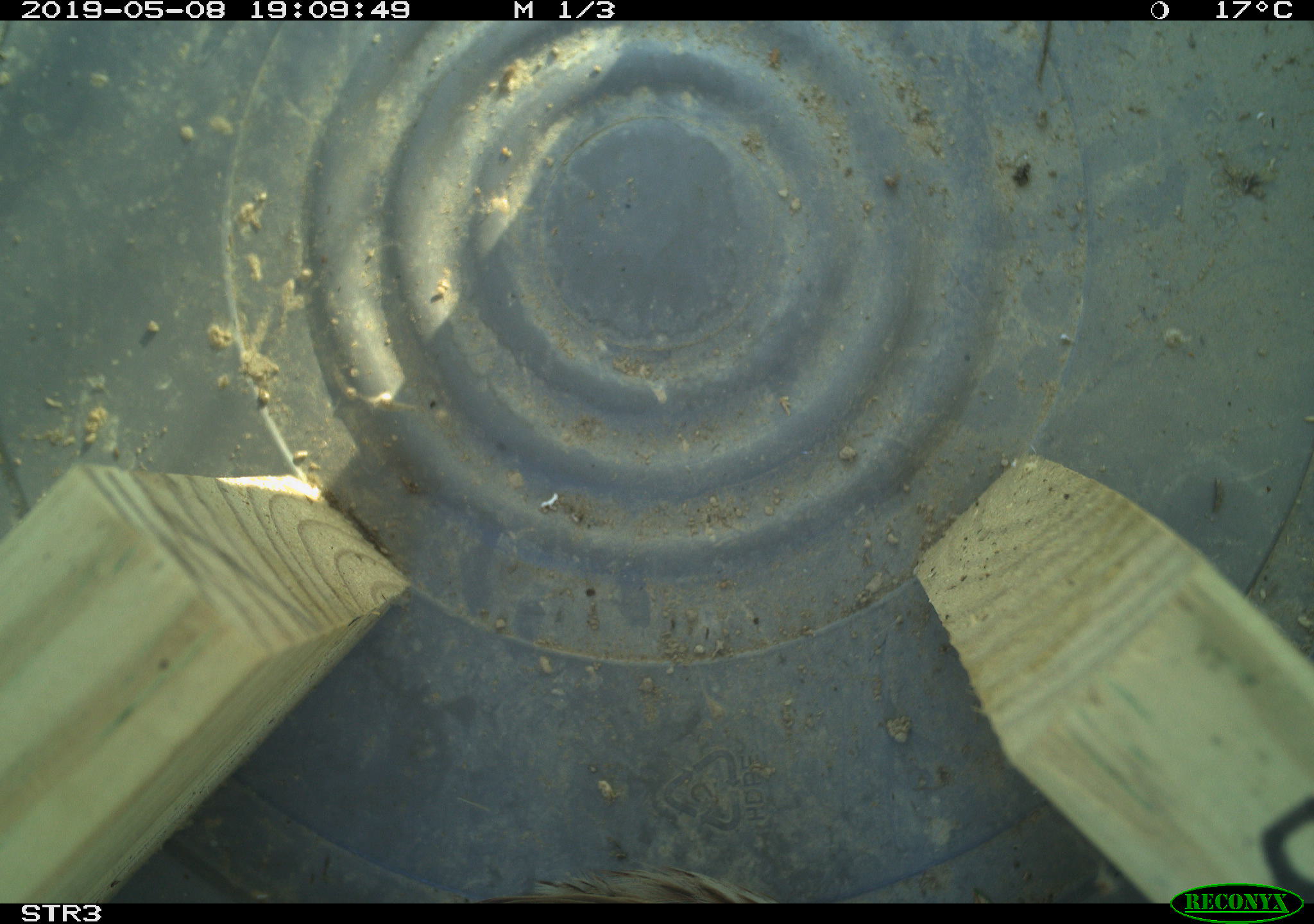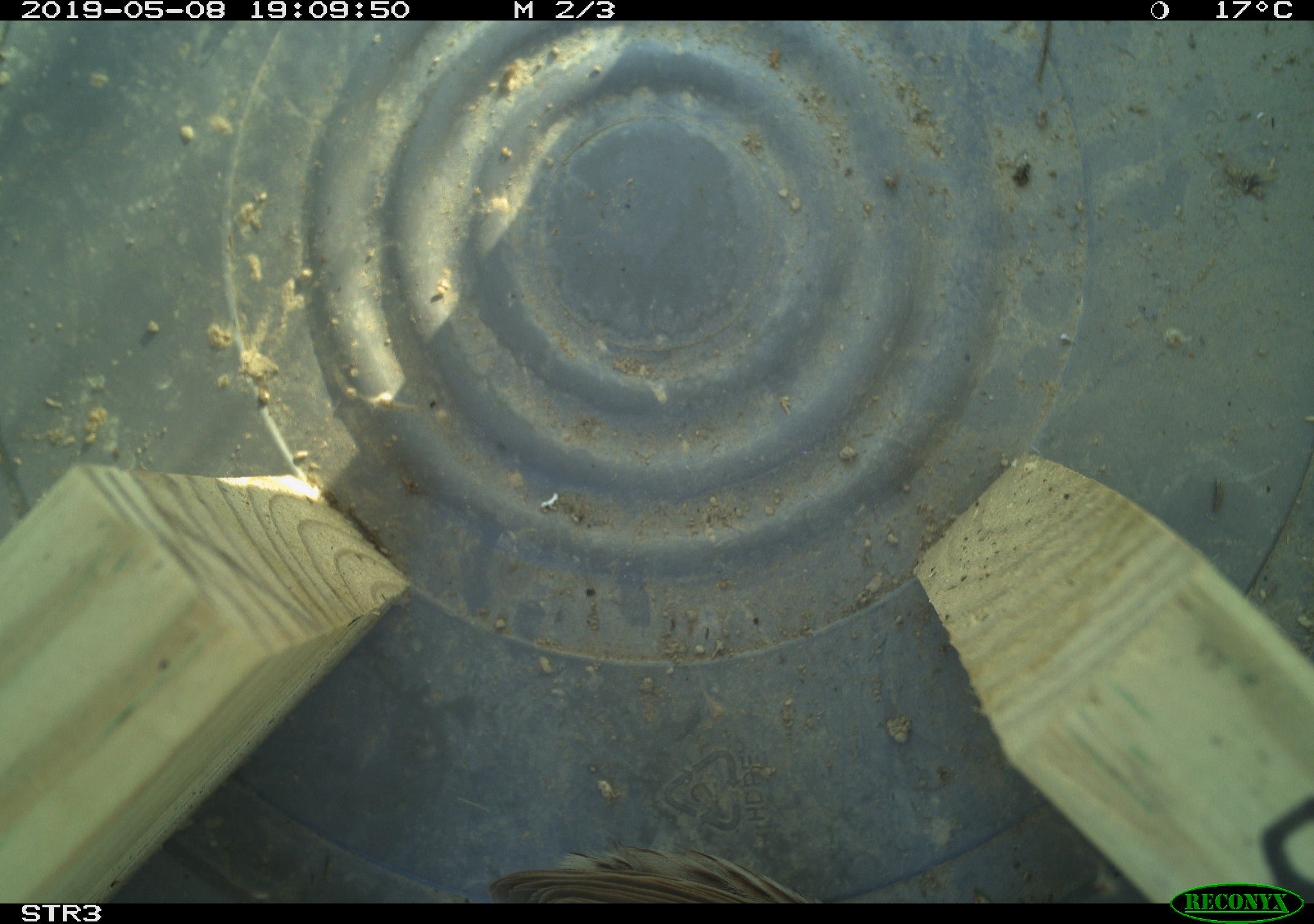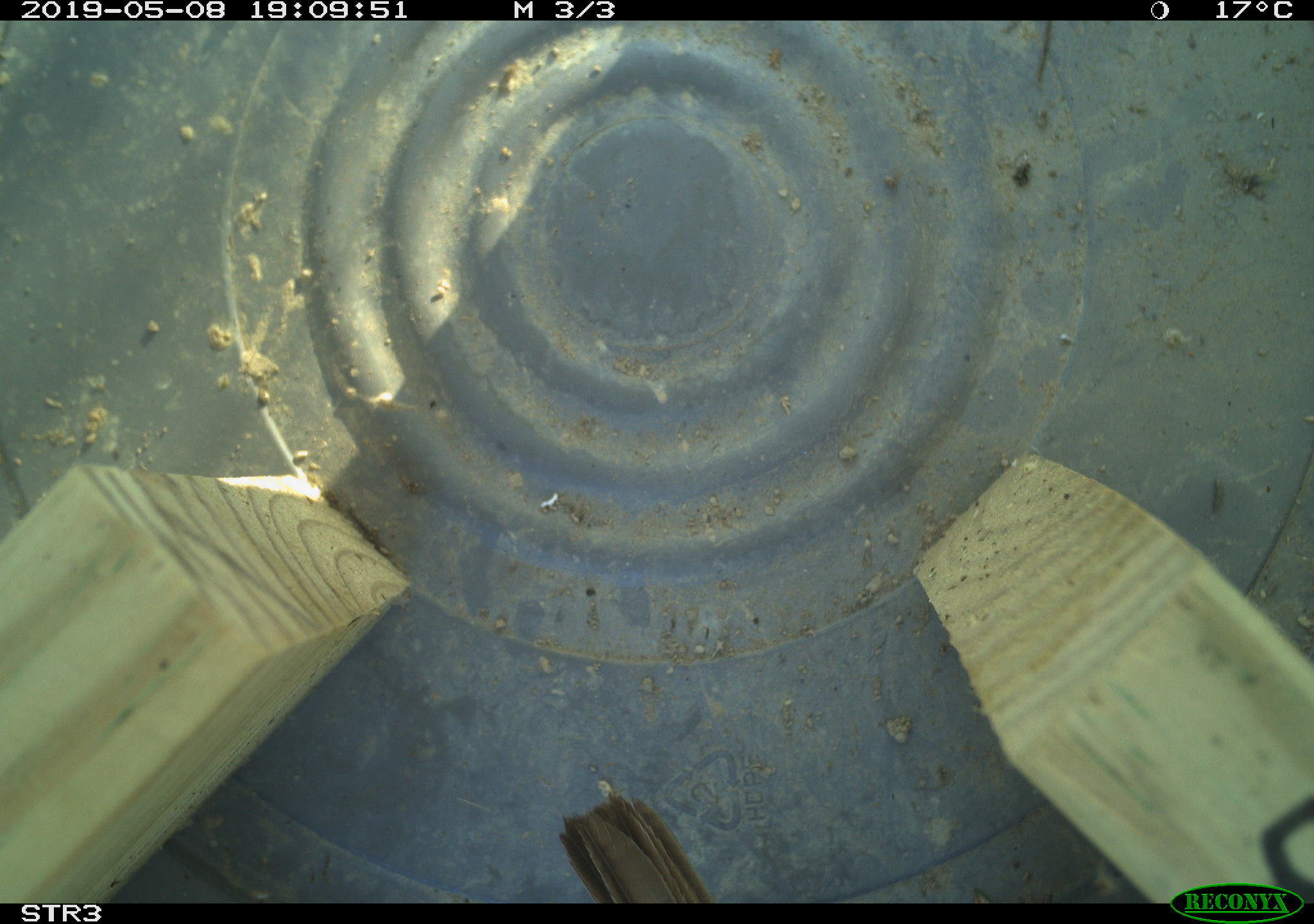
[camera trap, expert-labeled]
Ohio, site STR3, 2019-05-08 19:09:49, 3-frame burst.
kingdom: Animalia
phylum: Chordata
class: Aves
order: Passeriformes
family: Passerellidae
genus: Melospiza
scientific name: Melospiza melodia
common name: song sparrow